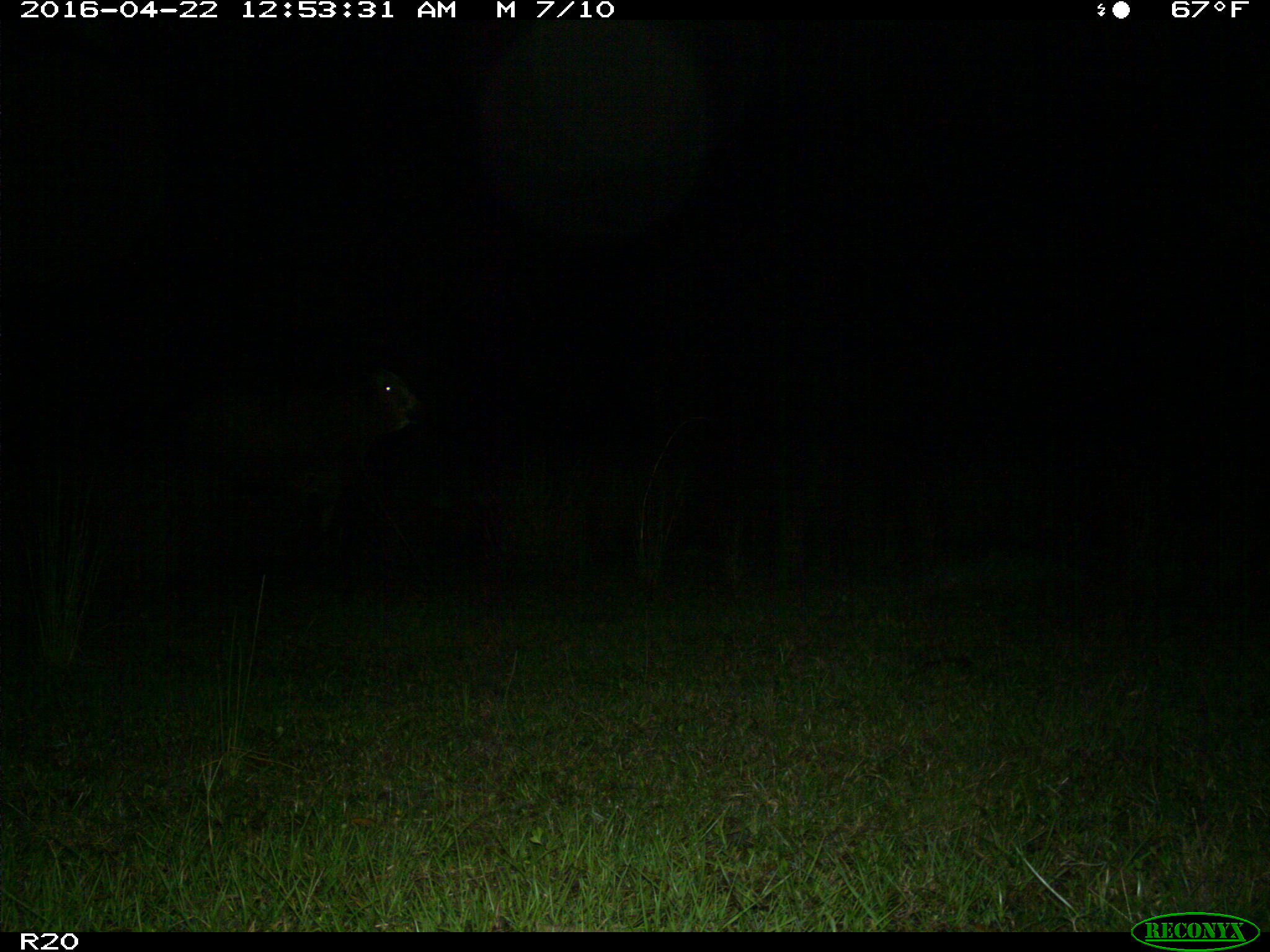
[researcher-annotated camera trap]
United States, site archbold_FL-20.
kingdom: Animalia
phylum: Chordata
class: Mammalia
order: Artiodactyla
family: Bovidae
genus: Bos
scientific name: Bos taurus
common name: domestic cow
Bos taurus (domestic cow).